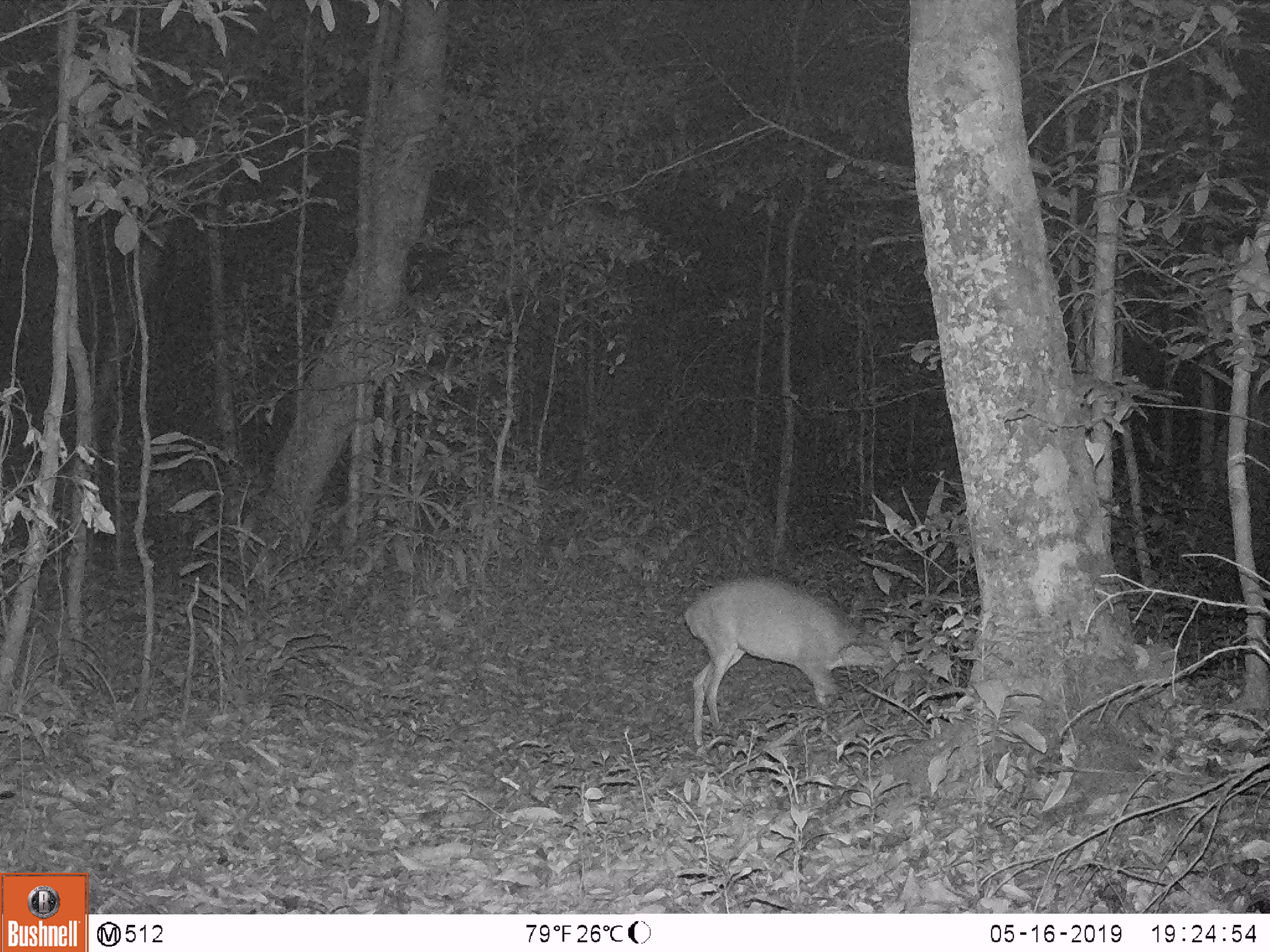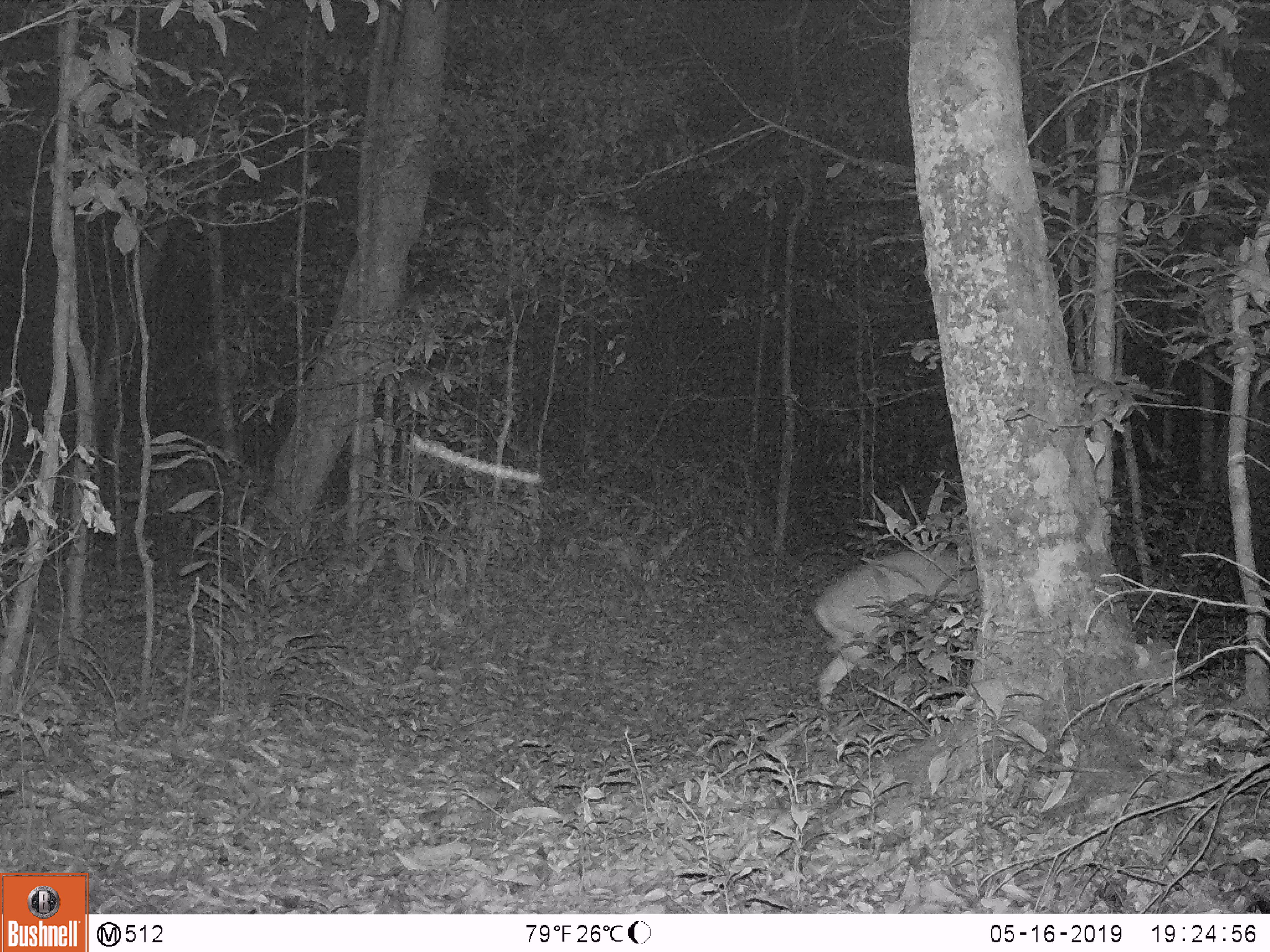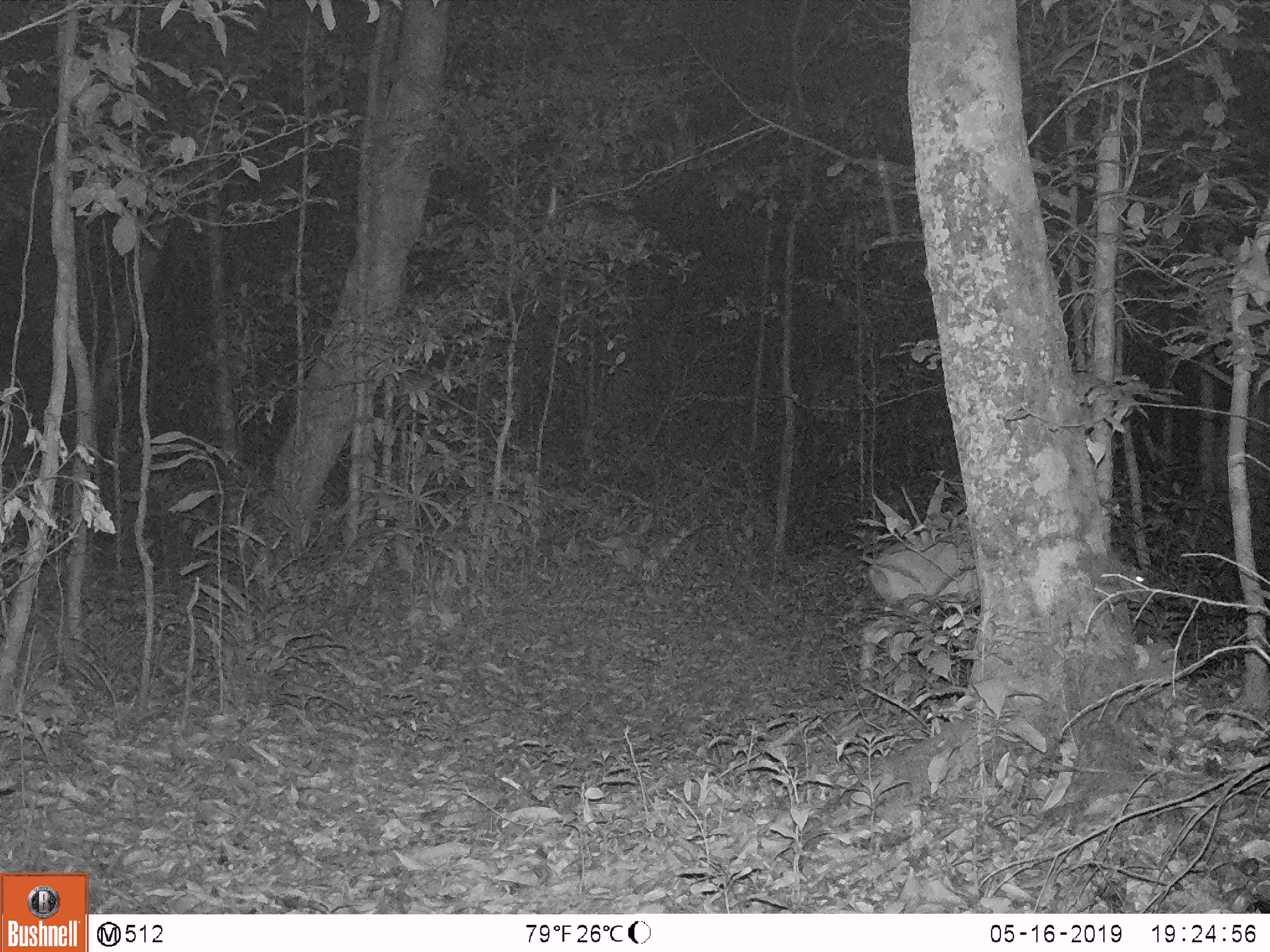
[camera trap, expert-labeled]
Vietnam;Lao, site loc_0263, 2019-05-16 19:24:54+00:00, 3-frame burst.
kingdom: Animalia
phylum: Chordata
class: Mammalia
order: Artiodactyla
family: Cervidae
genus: Muntiacus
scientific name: Muntiacus vuquangensis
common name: large-antlered muntjac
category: large antlered muntjac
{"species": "large antlered muntjac (large-antlered muntjac) (Muntiacus vuquangensis)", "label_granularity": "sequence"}